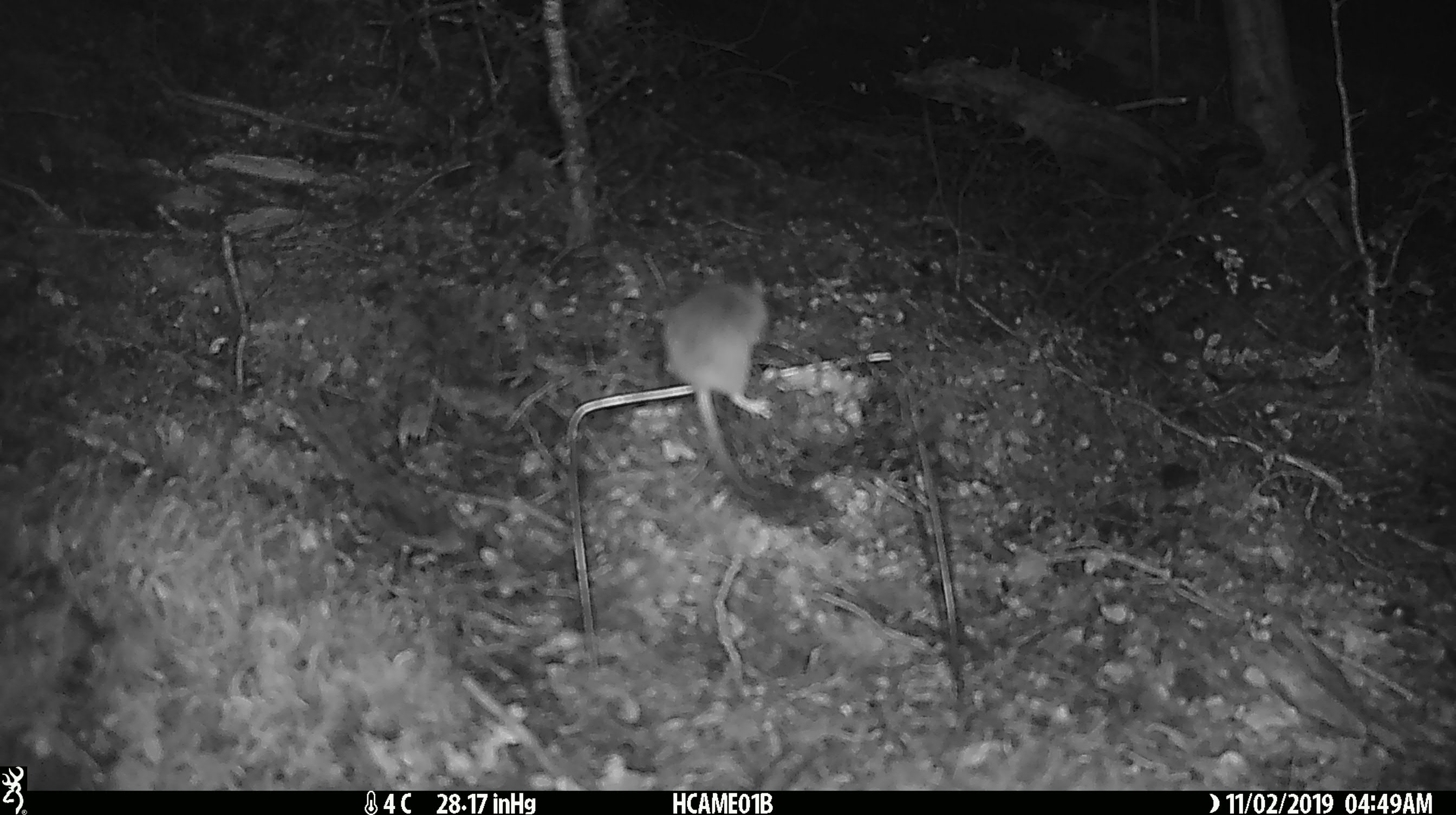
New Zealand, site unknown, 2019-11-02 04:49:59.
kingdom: Animalia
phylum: Chordata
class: Mammalia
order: Rodentia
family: Muridae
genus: Mus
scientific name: Mus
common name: mouse